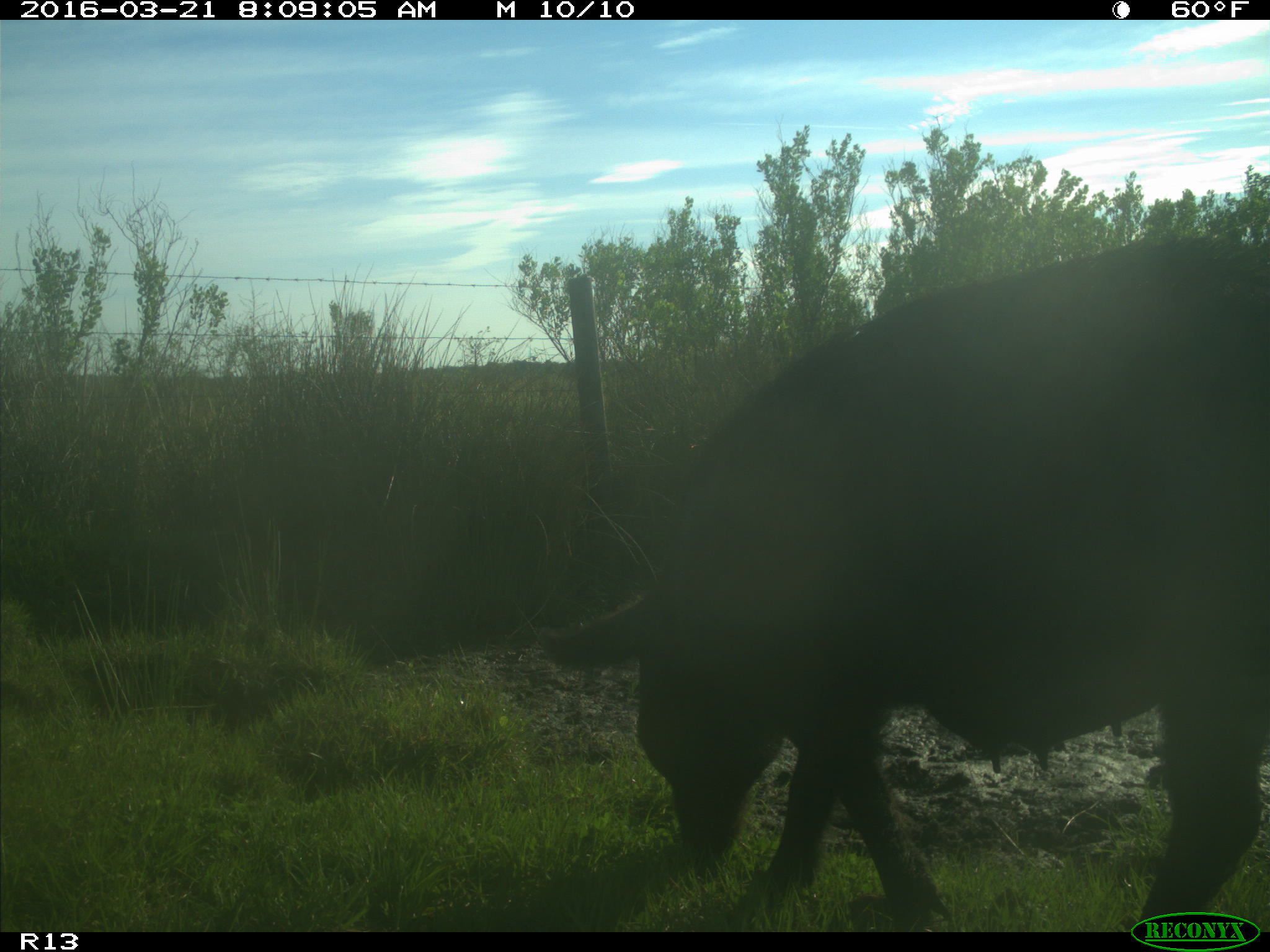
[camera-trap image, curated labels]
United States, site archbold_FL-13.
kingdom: Animalia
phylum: Chordata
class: Mammalia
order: Artiodactyla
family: Suidae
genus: Sus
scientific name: Sus scrofa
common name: wild boar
Sus scrofa (wild boar).